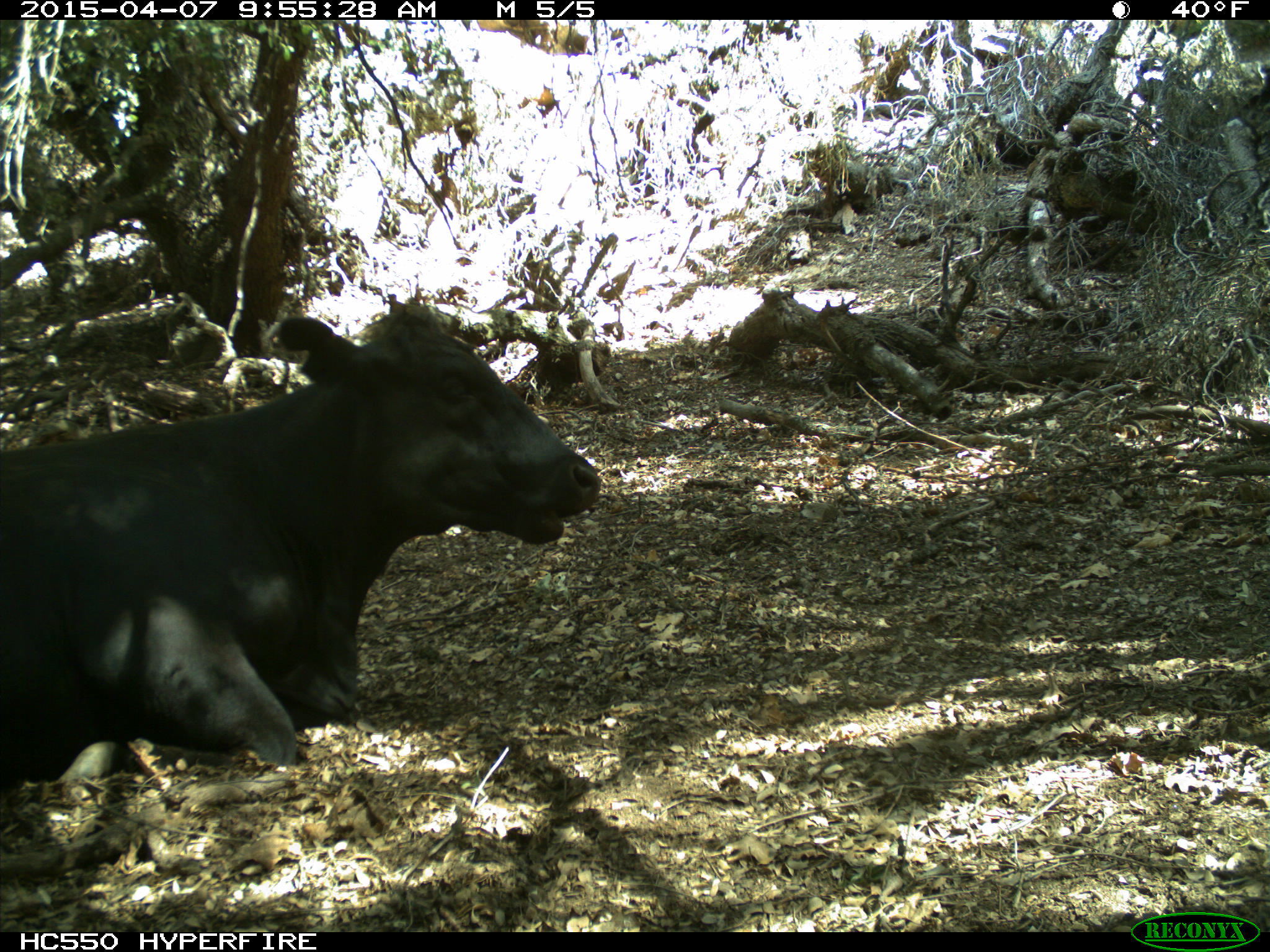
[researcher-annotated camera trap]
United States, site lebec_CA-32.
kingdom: Animalia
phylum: Chordata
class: Mammalia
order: Artiodactyla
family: Bovidae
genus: Bos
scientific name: Bos taurus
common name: domestic cow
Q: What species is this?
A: Bos taurus (domestic cow).